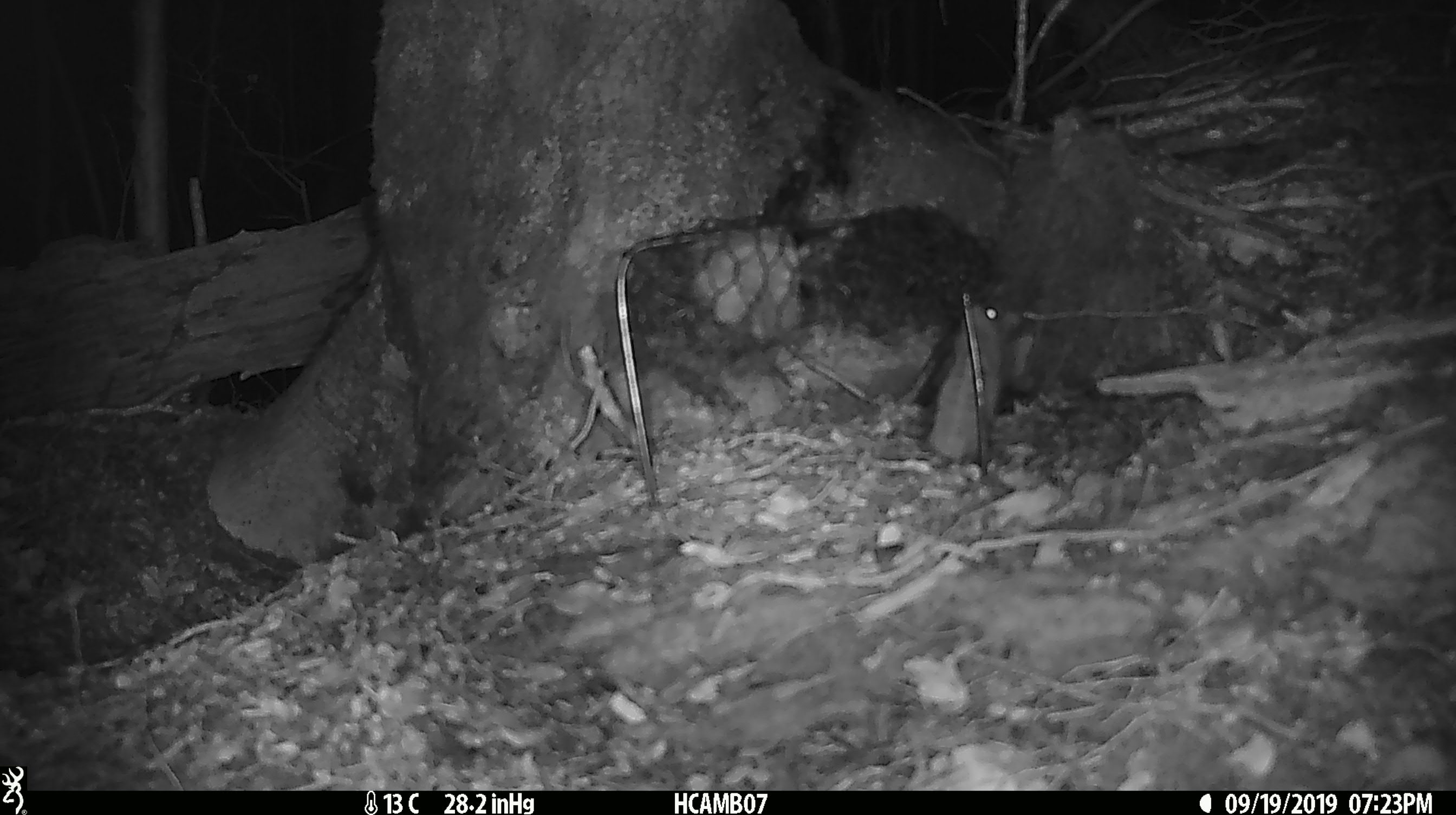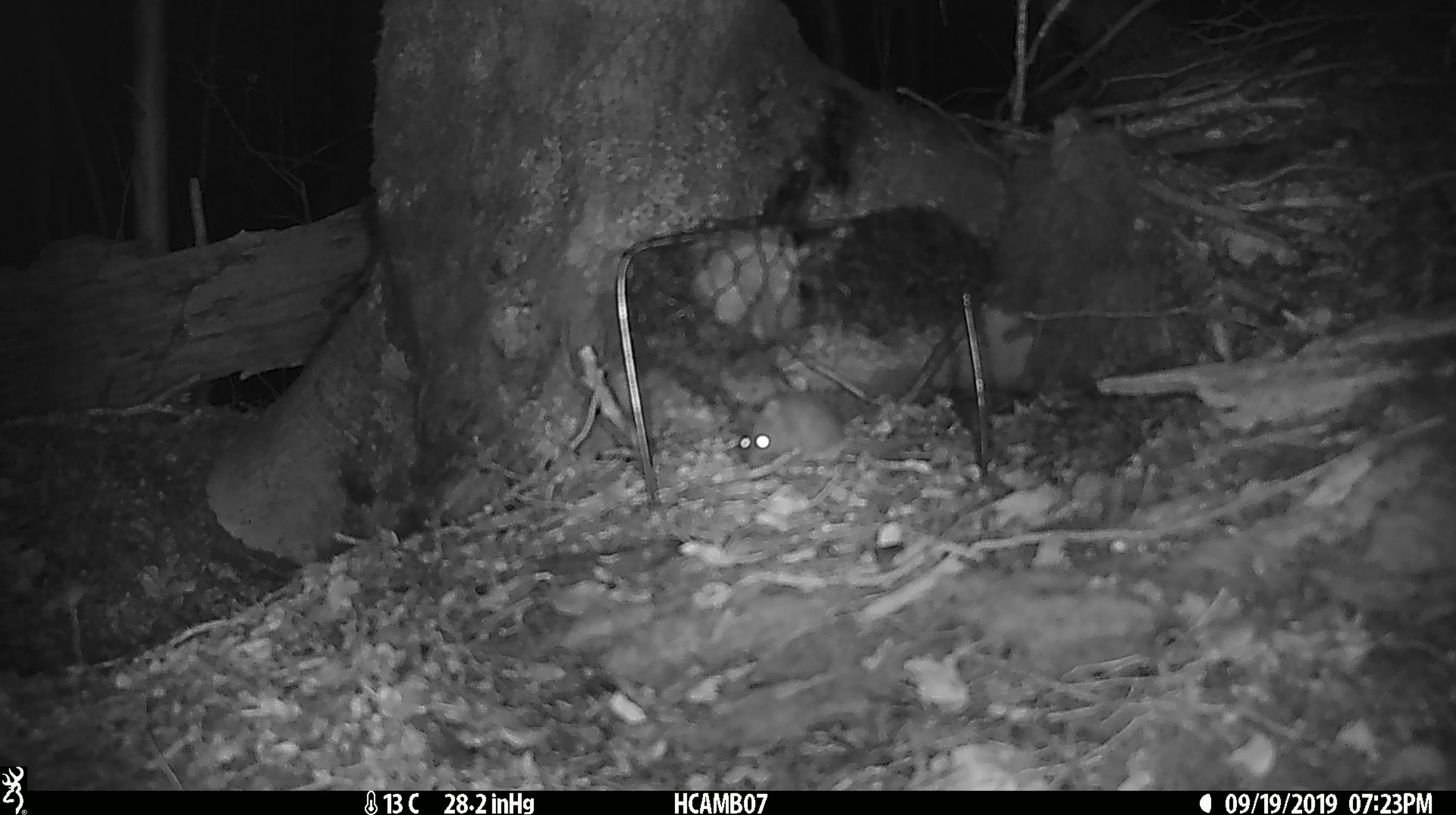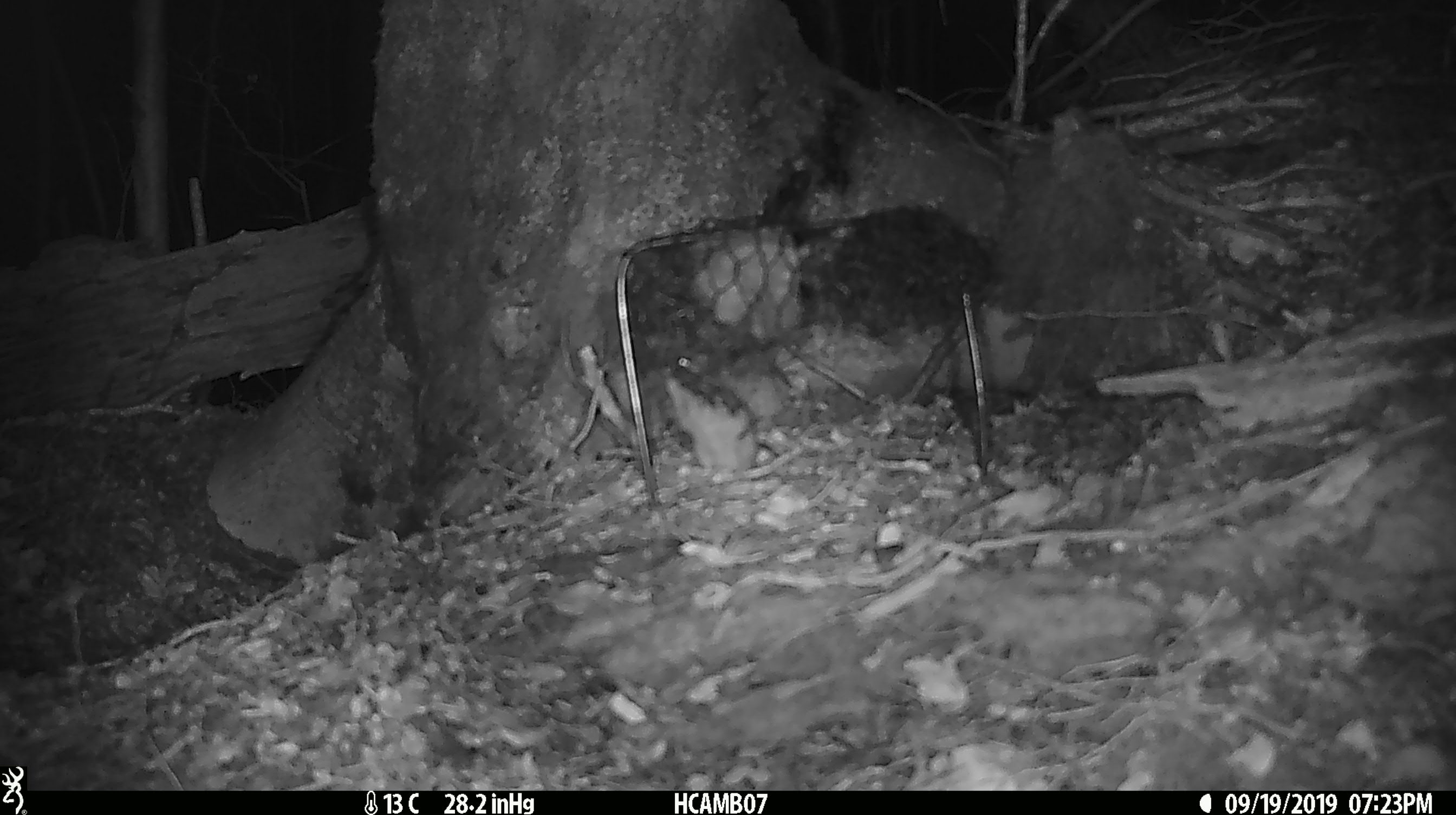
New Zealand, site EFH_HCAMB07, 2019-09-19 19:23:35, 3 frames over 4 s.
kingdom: Animalia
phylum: Chordata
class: Mammalia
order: Rodentia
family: Muridae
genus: Mus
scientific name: Mus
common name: mouse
Mouse (Mus).